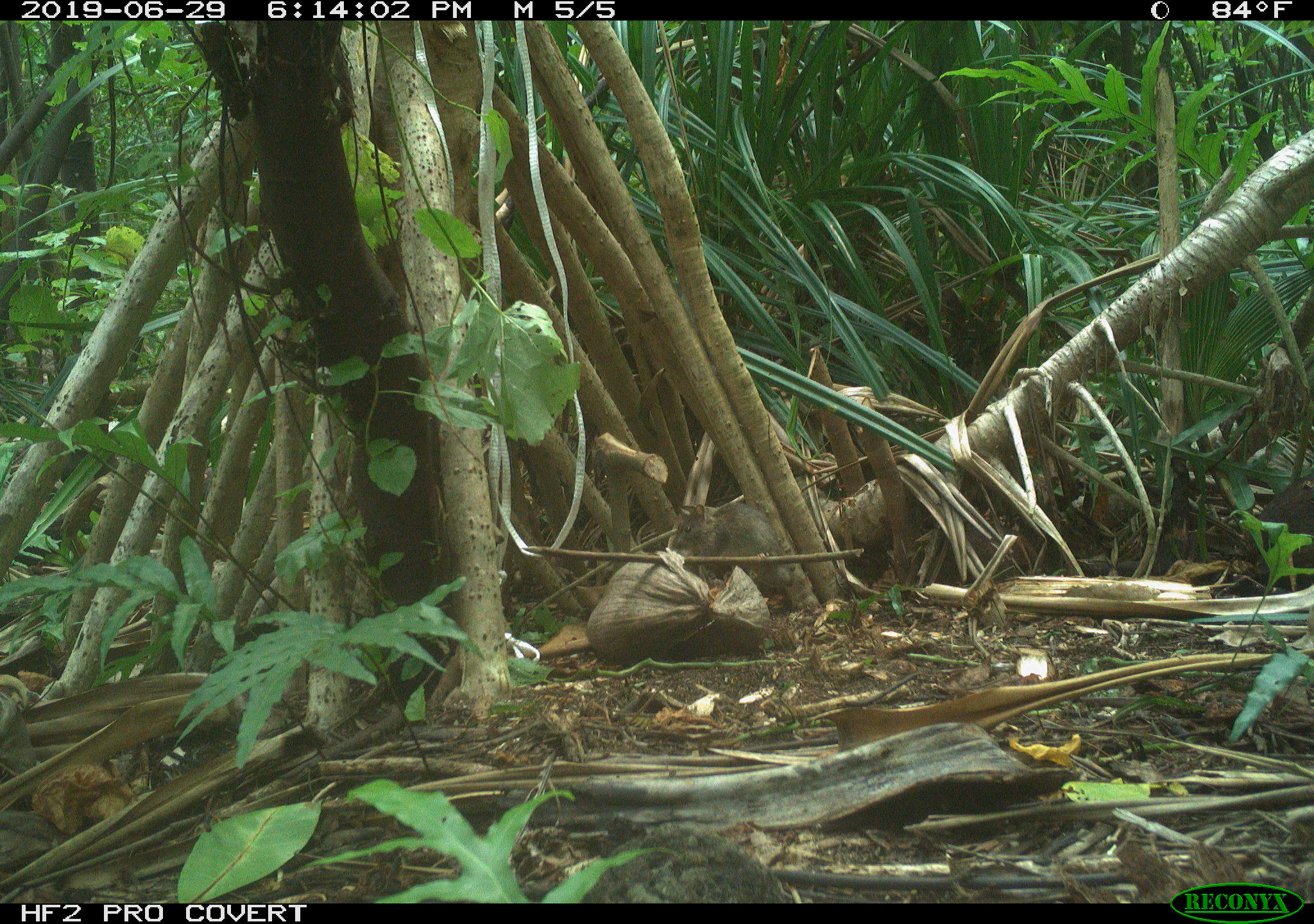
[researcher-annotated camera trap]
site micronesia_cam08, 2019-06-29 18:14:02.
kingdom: Animalia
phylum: Chordata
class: Mammalia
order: Rodentia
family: Muridae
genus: Rattus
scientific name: Rattus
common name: rat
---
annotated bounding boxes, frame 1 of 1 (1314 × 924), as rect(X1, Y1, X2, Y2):
rat: rect(666, 495, 805, 593)